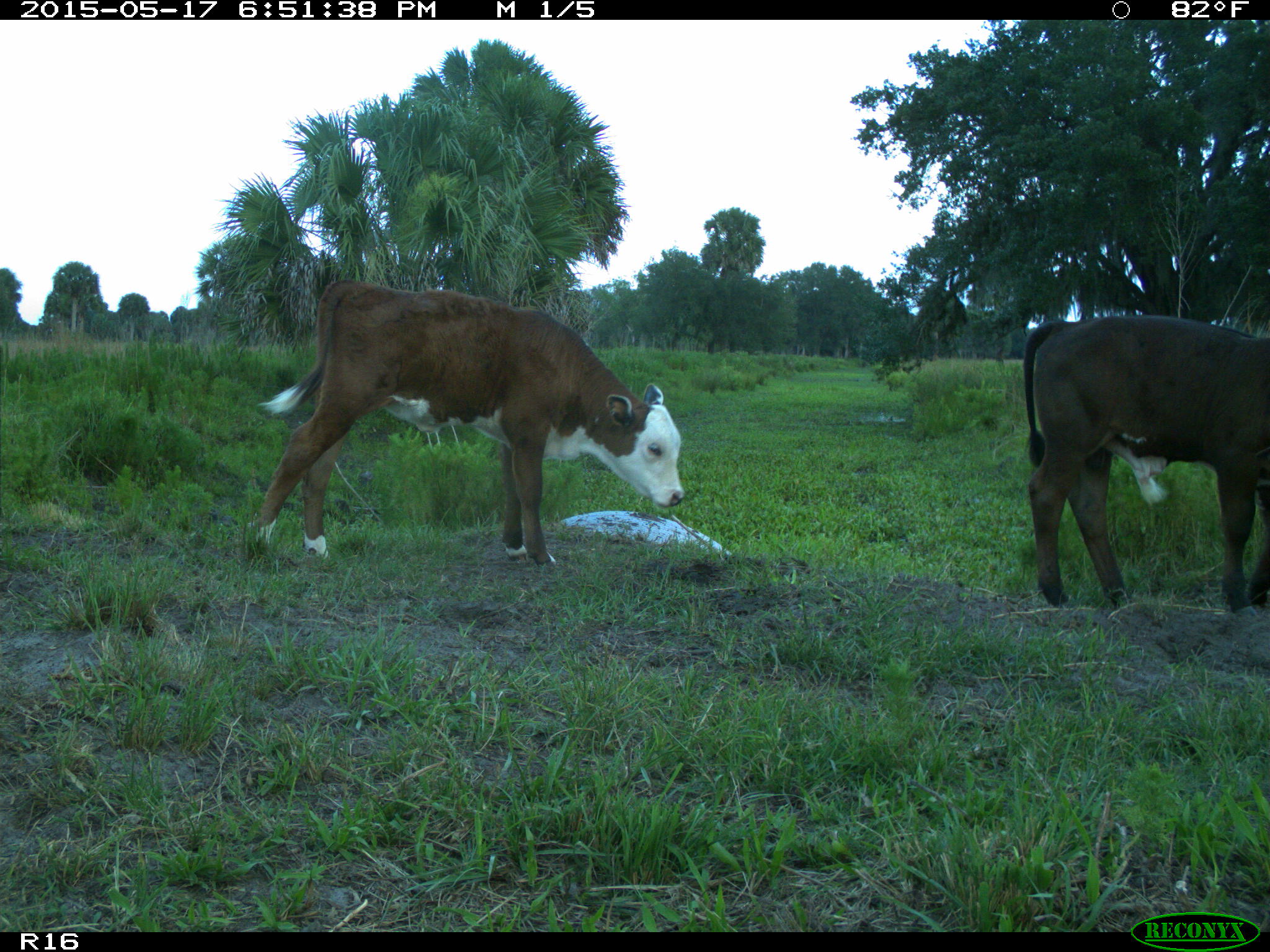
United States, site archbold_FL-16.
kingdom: Animalia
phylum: Chordata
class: Mammalia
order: Artiodactyla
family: Bovidae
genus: Bos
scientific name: Bos taurus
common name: domestic cow